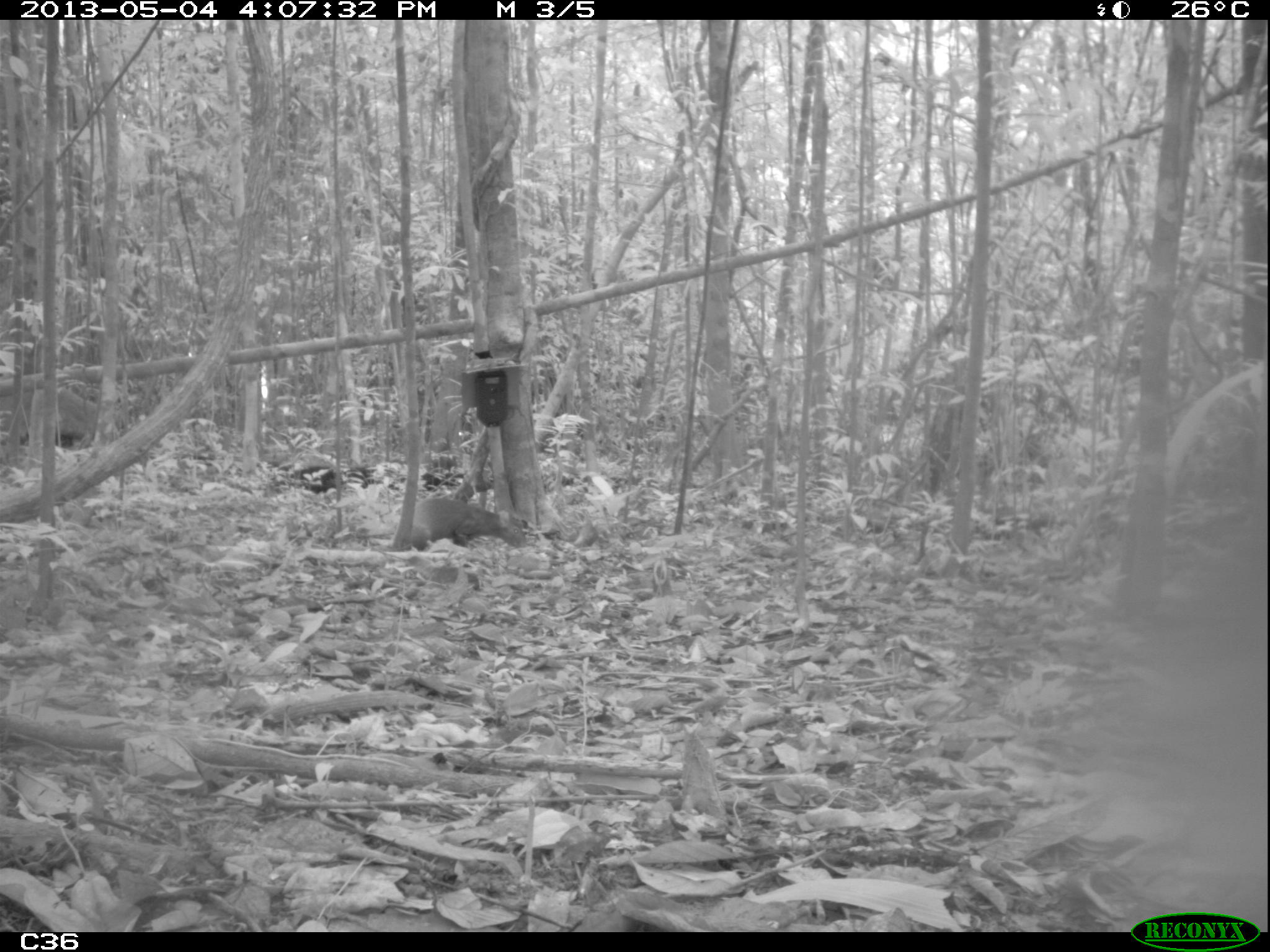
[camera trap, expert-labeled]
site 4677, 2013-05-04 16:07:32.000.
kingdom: Animalia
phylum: Chordata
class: Mammalia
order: Rodentia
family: Dasyproctidae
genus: Dasyprocta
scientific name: Dasyprocta leporina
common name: red-rumped agouti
Dasyprocta leporina (red-rumped agouti), count 1, age adult.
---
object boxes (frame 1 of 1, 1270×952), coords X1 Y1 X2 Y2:
dasyprocta leporina: 412 496 527 550